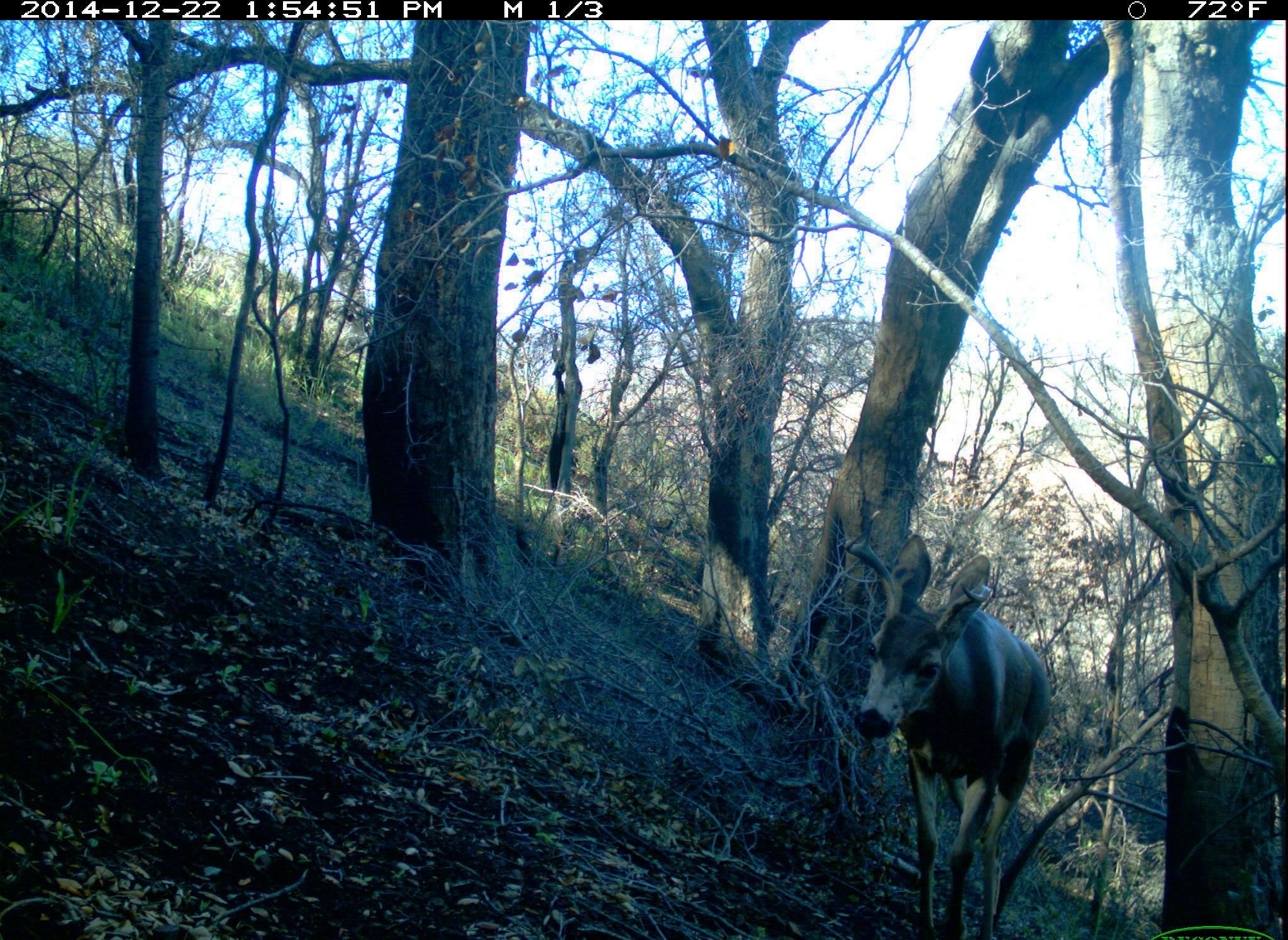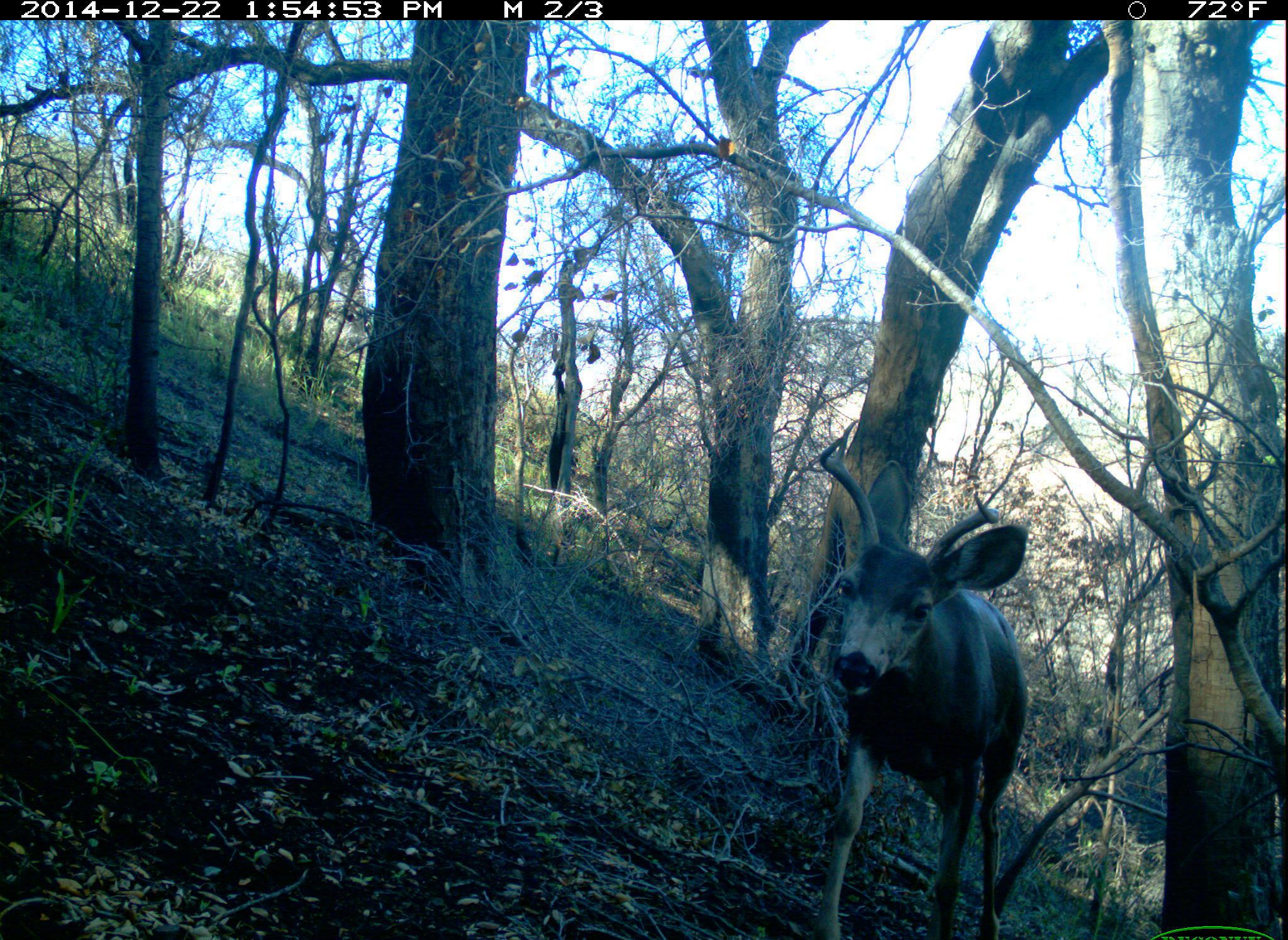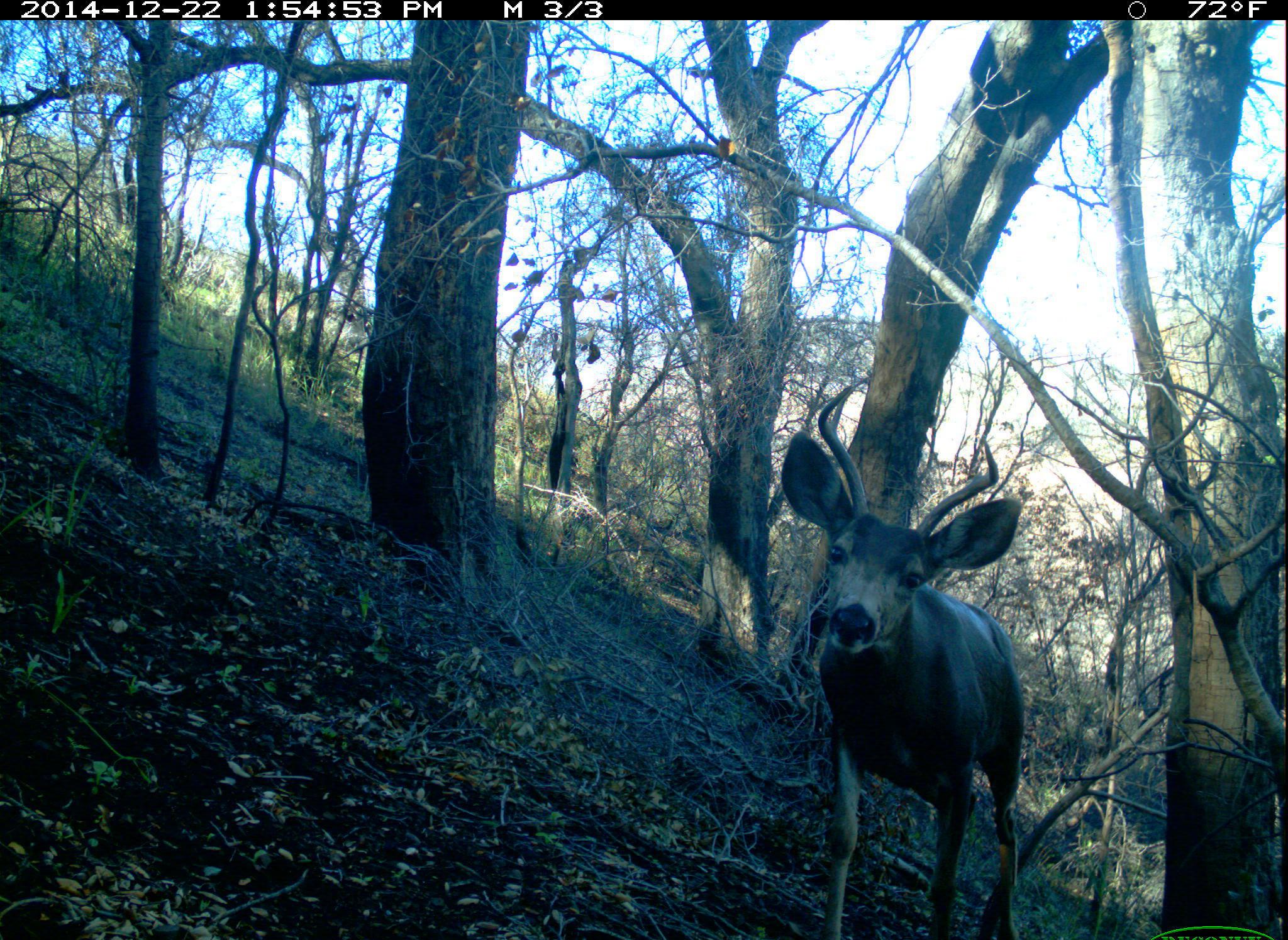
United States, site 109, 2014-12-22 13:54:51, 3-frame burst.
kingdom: Animalia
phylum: Chordata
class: Mammalia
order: Artiodactyla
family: Cervidae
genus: Odocoileus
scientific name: Odocoileus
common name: deer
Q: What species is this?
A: Deer (Odocoileus).